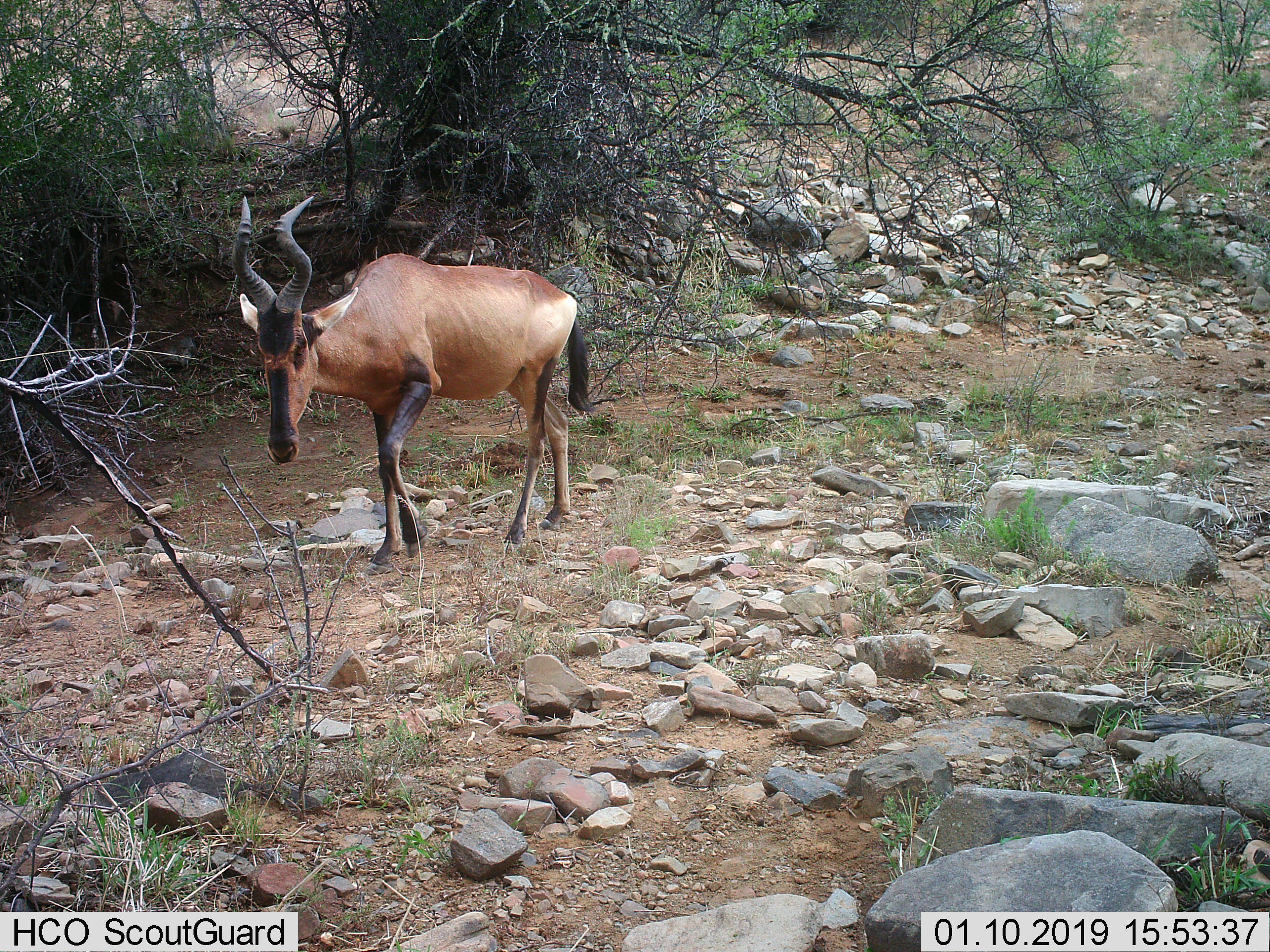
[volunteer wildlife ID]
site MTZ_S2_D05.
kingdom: Animalia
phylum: Chordata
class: Mammalia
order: Artiodactyla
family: Bovidae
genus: Alcelaphus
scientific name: Alcelaphus buselaphus caama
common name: red hartebeest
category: hartebeestred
Hartebeestred (red hartebeest) (Alcelaphus buselaphus caama), count 1. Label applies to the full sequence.